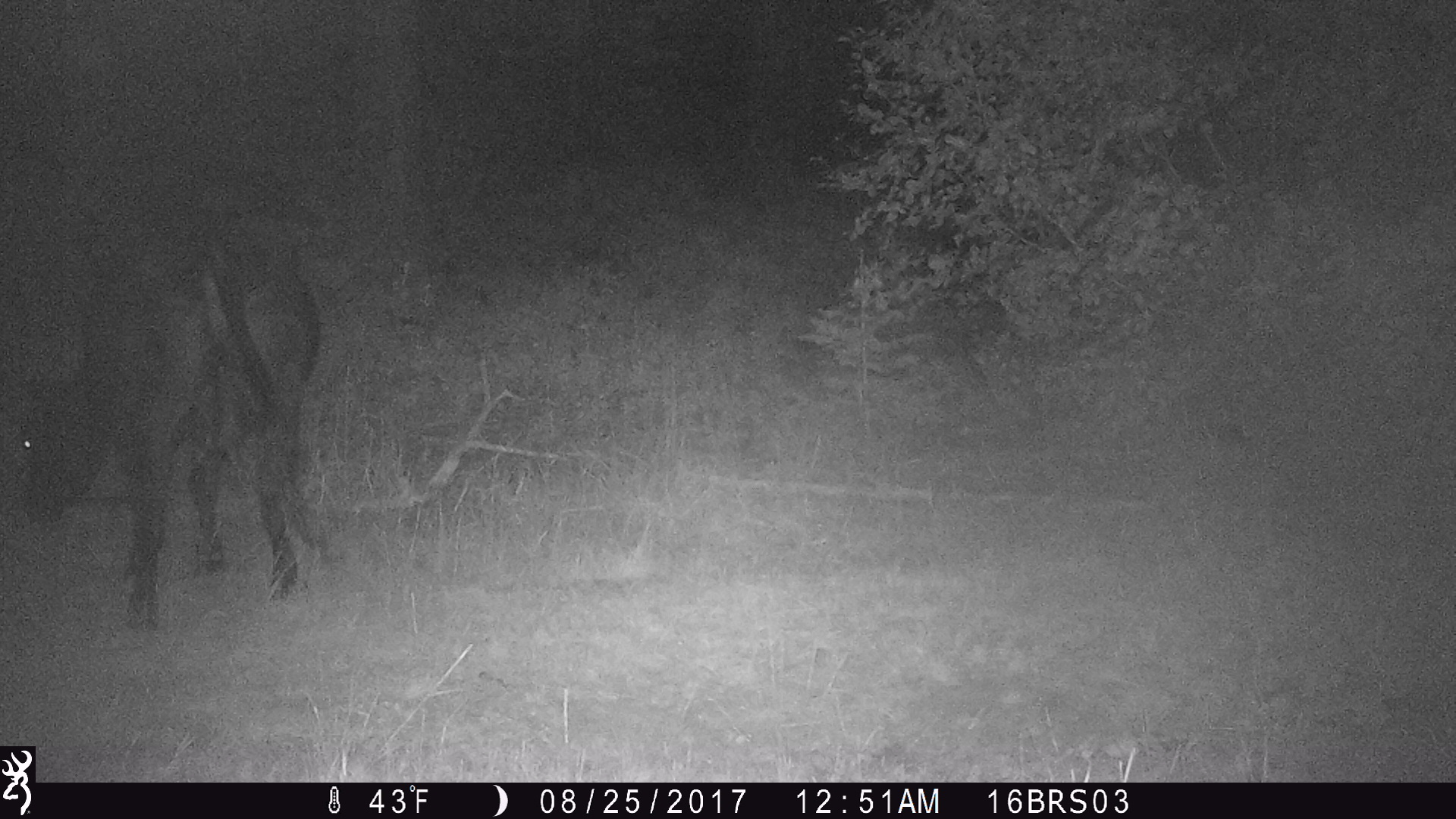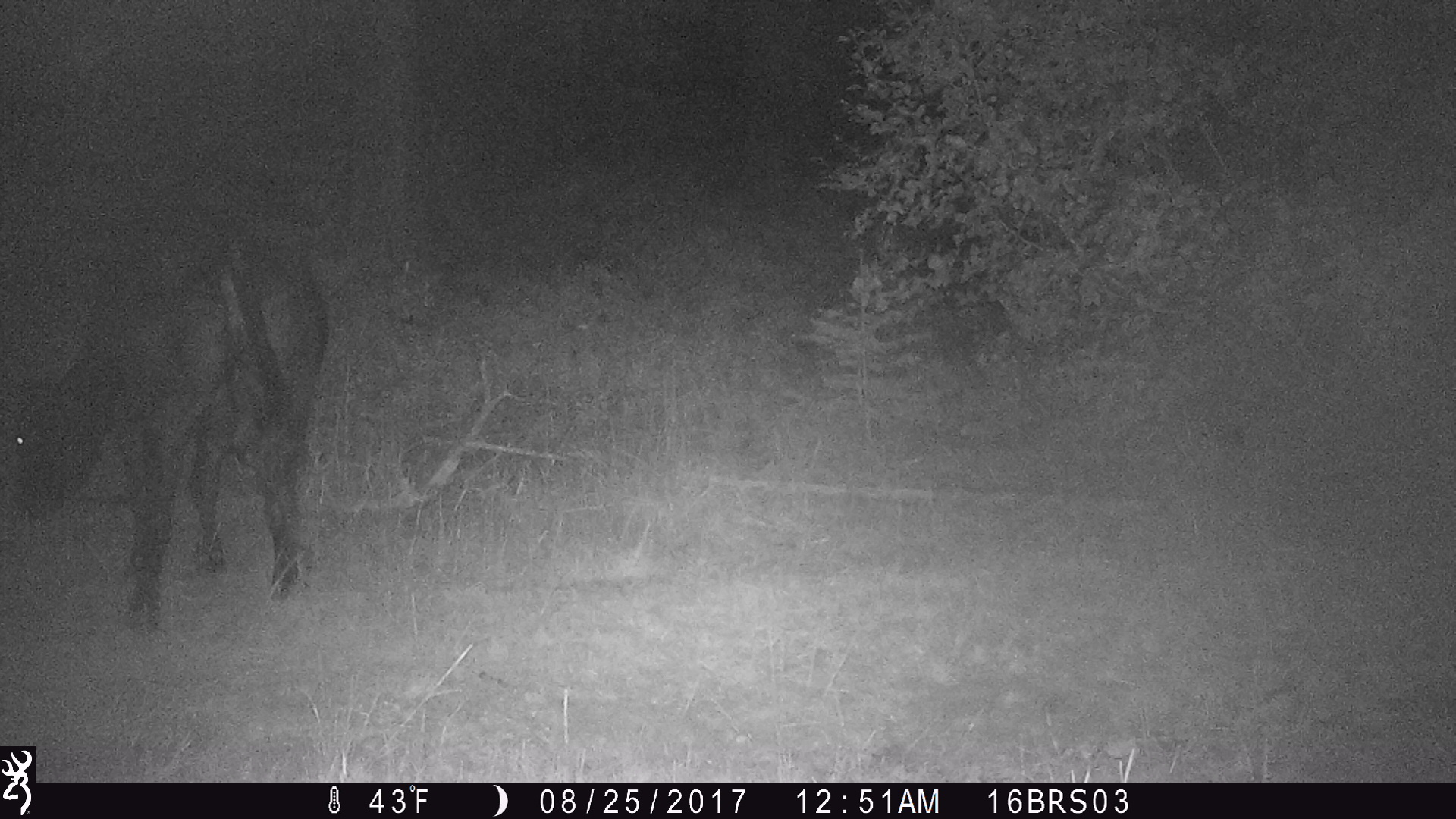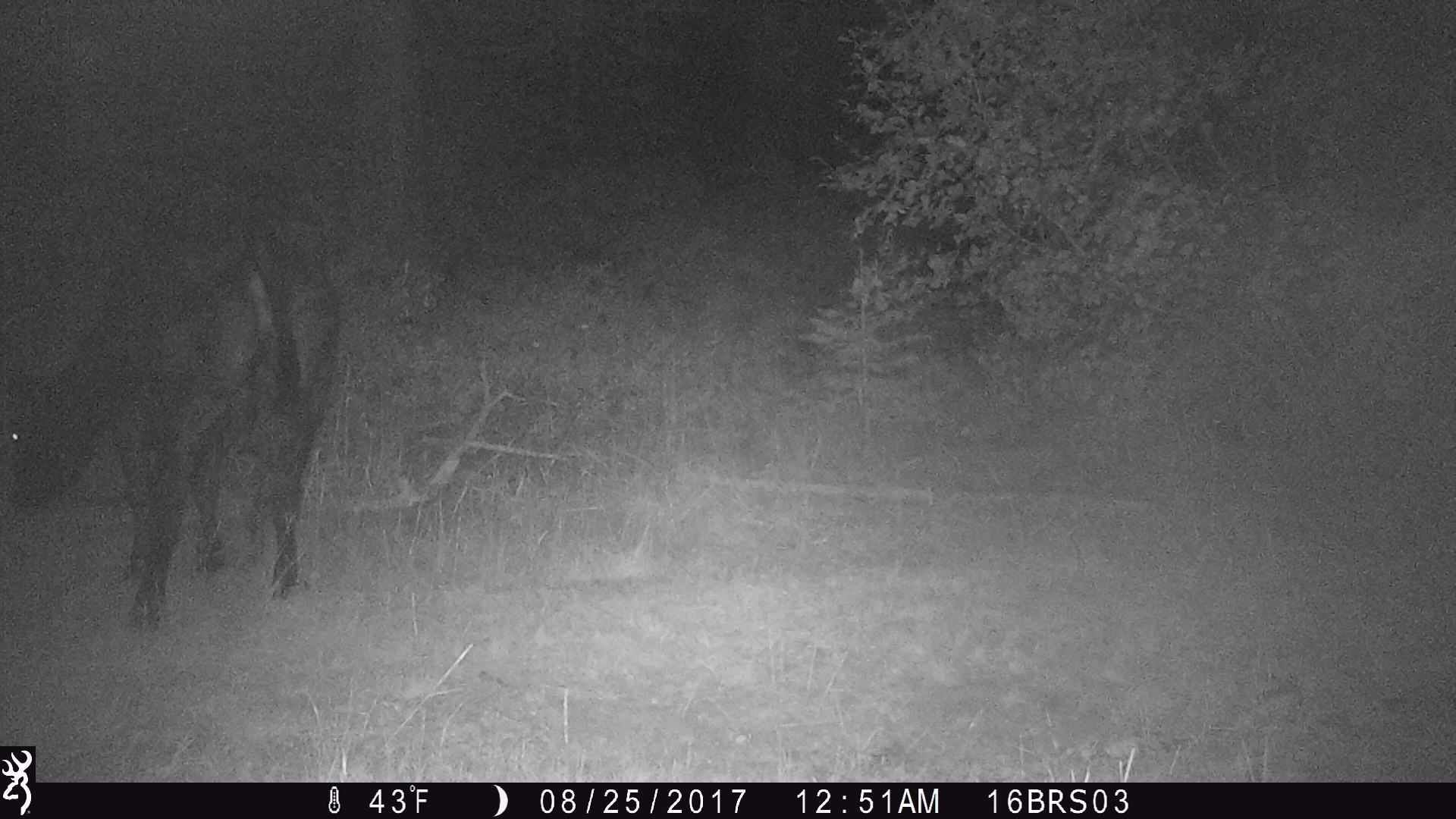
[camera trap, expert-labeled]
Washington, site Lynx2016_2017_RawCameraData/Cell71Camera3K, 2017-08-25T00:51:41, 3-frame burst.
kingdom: Animalia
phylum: Chordata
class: Mammalia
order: Artiodactyla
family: Bovidae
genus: Bos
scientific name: Bos taurus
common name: domestic cattle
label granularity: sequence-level